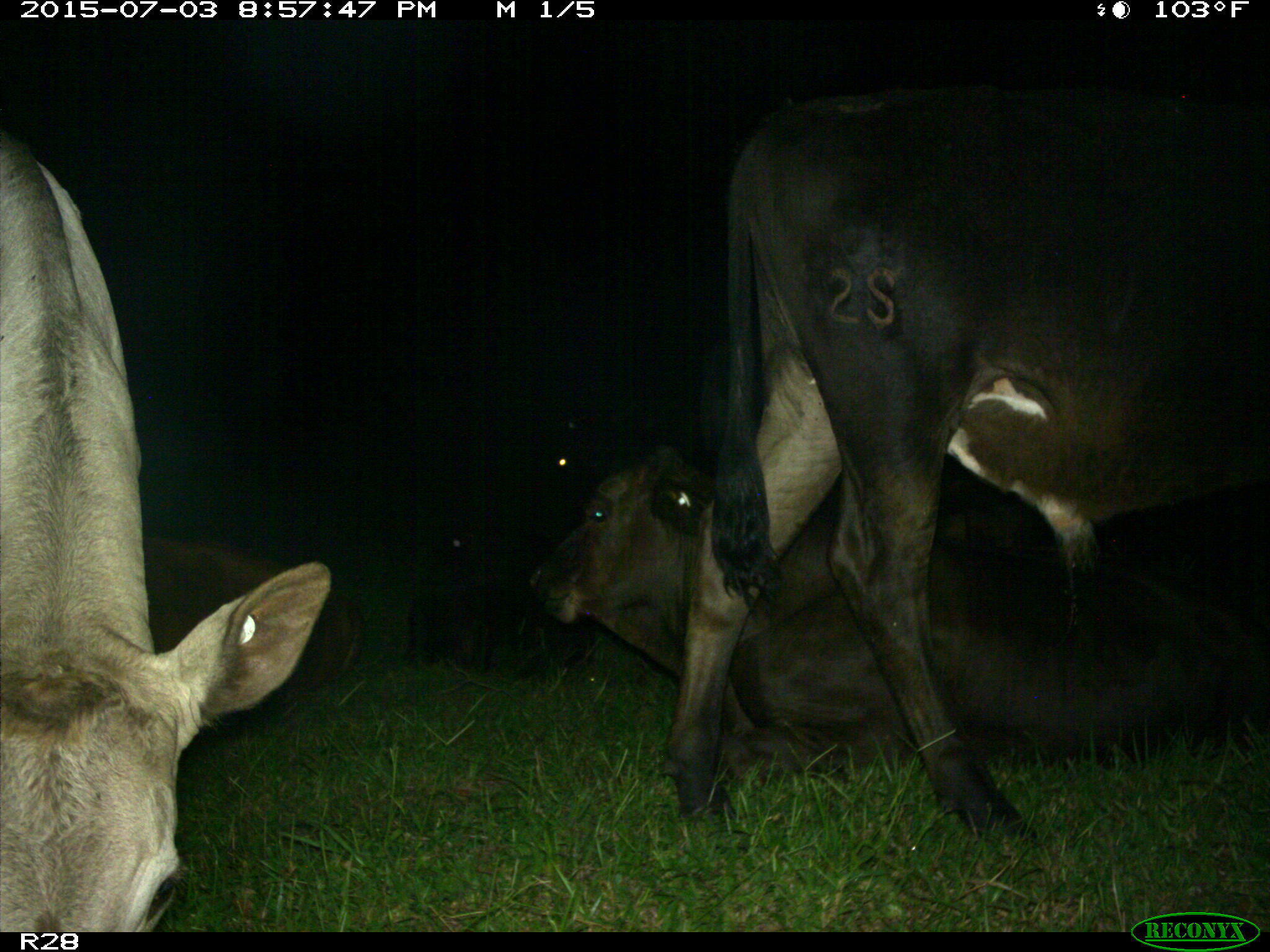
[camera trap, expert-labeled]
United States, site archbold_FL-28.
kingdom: Animalia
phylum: Chordata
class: Mammalia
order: Artiodactyla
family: Bovidae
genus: Bos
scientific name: Bos taurus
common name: domestic cow